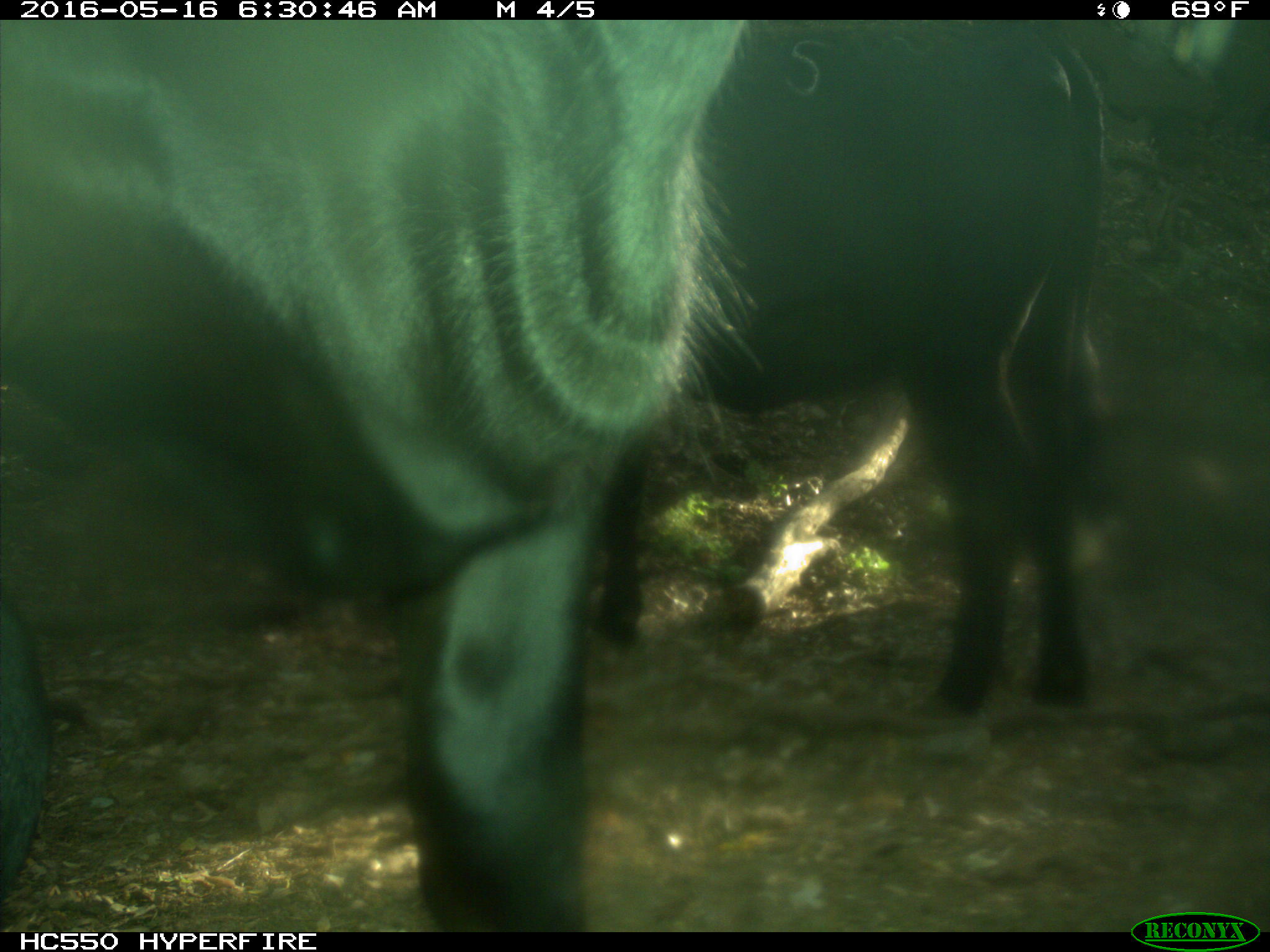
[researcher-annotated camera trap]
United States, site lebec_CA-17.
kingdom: Animalia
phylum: Chordata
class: Mammalia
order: Artiodactyla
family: Bovidae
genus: Bos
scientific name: Bos taurus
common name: domestic cow